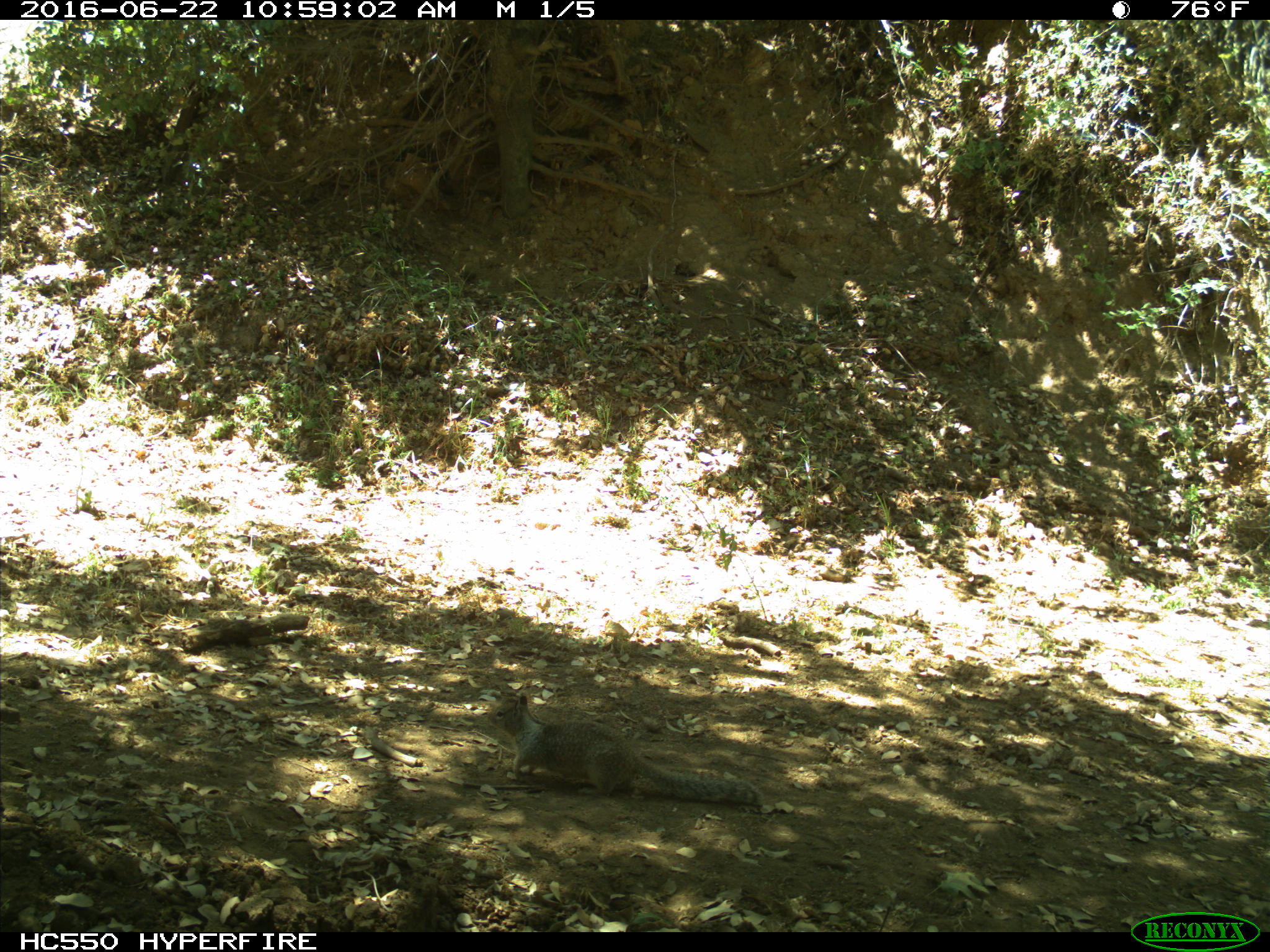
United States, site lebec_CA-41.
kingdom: Animalia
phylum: Chordata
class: Mammalia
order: Rodentia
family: Sciuridae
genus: Otospermophilus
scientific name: Otospermophilus beecheyi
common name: california ground squirrel